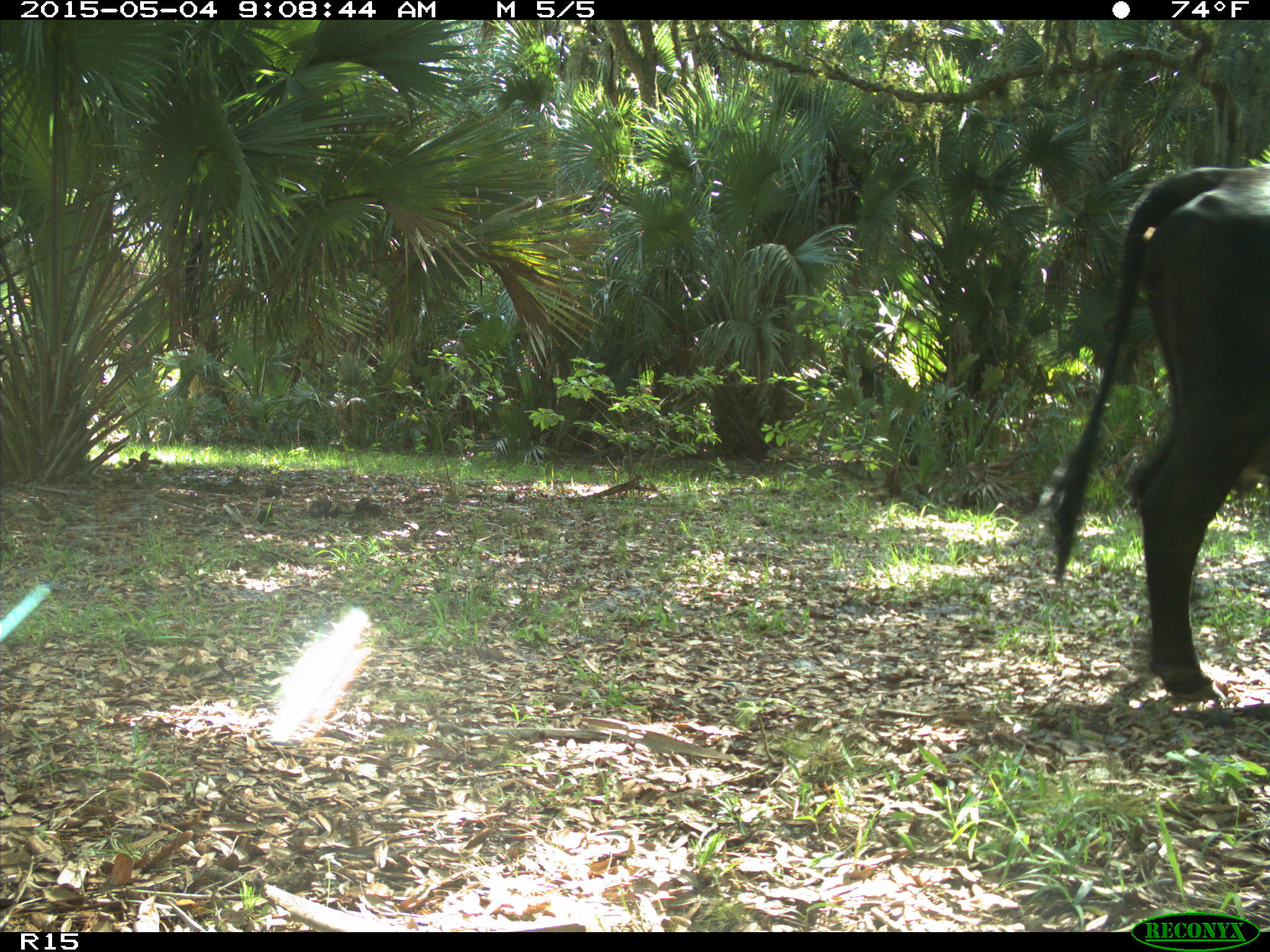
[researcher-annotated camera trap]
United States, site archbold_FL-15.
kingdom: Animalia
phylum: Chordata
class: Mammalia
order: Artiodactyla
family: Bovidae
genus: Bos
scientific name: Bos taurus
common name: domestic cow